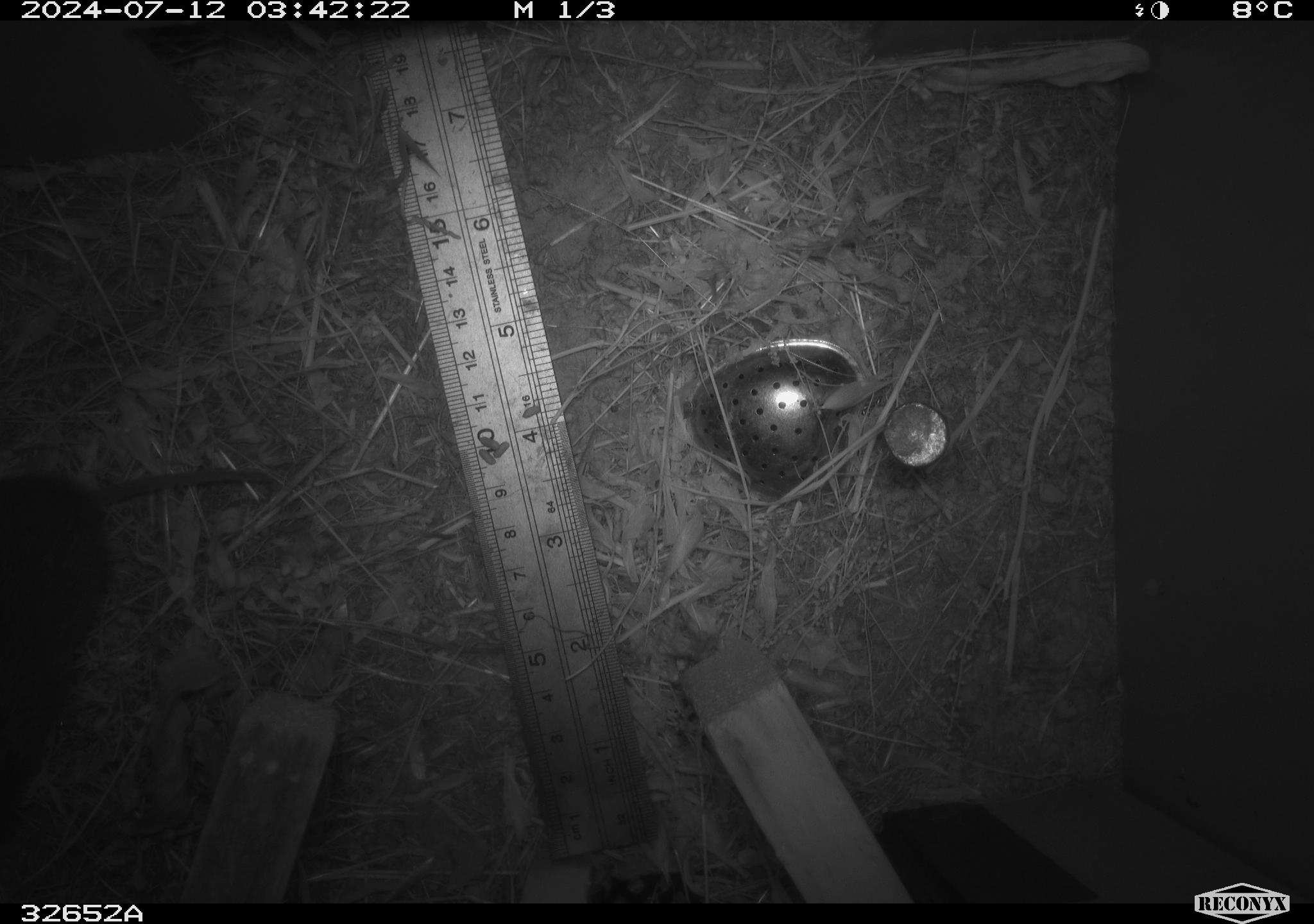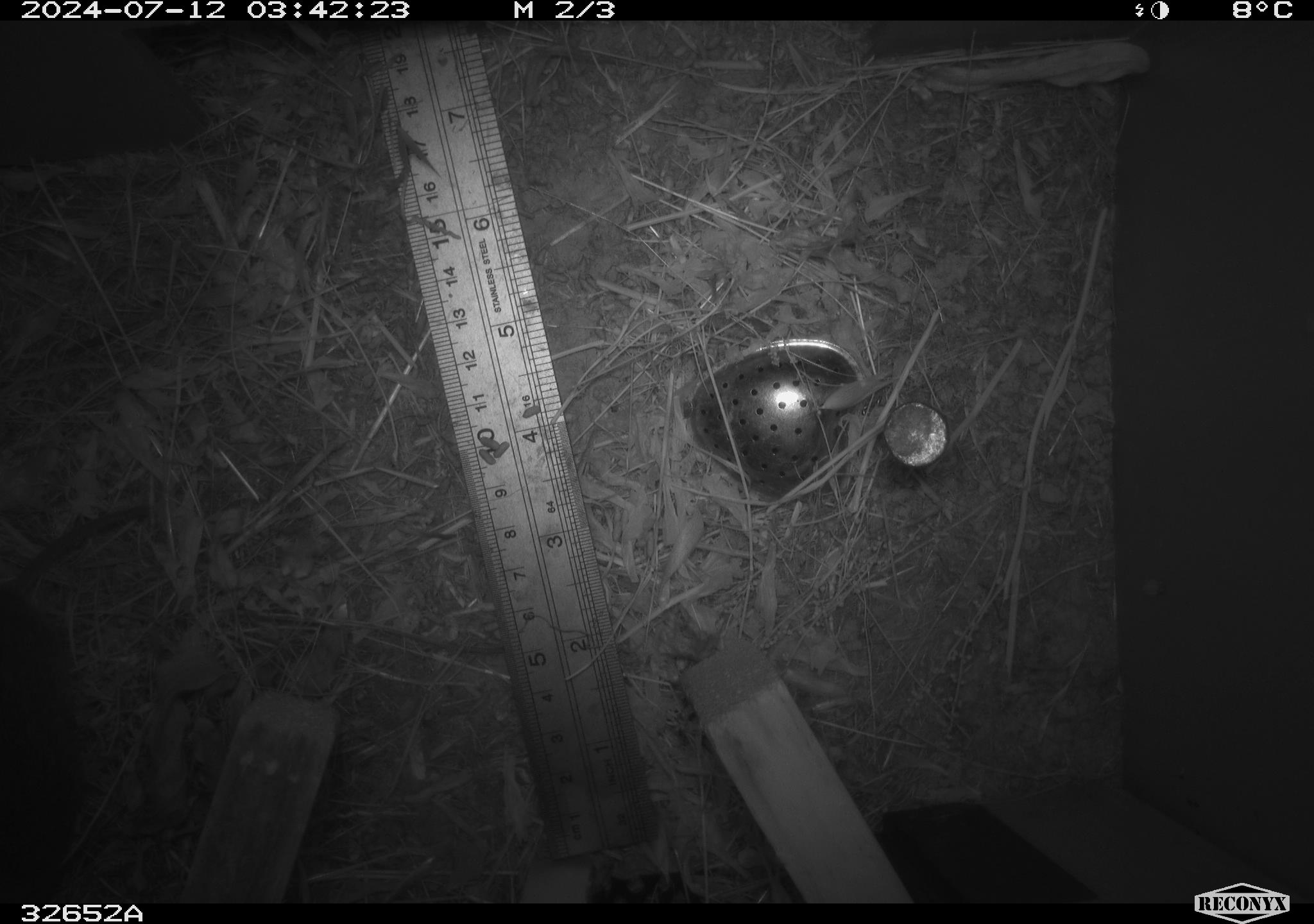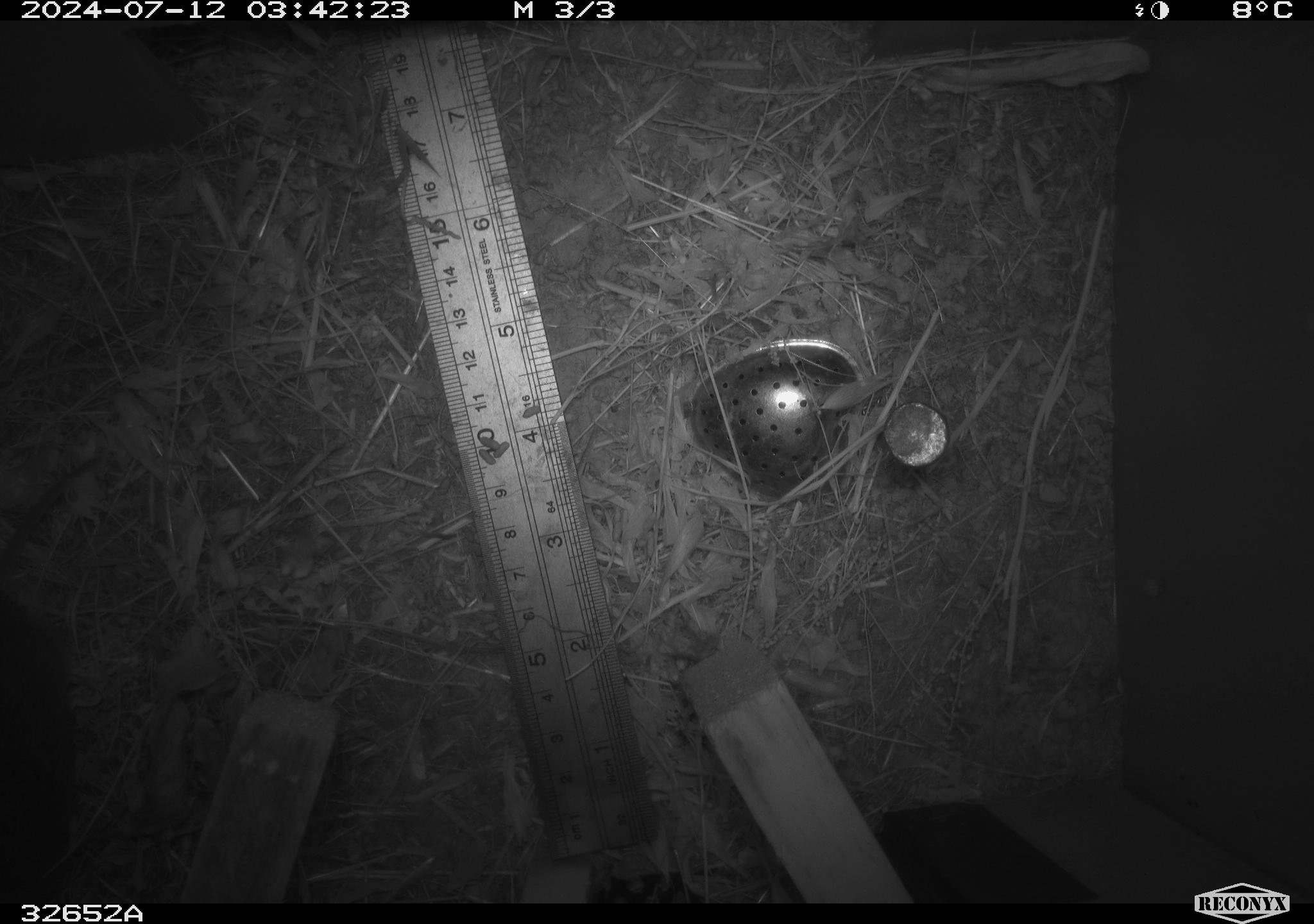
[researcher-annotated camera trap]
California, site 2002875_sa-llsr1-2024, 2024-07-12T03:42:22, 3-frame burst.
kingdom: Animalia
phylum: Chordata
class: Mammalia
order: Rodentia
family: Cricetidae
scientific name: Arvicolinae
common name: voles, lemmings, and muskrats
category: arvicolinae subfamily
Arvicolinae subfamily (voles, lemmings, and muskrats) (Arvicolinae).